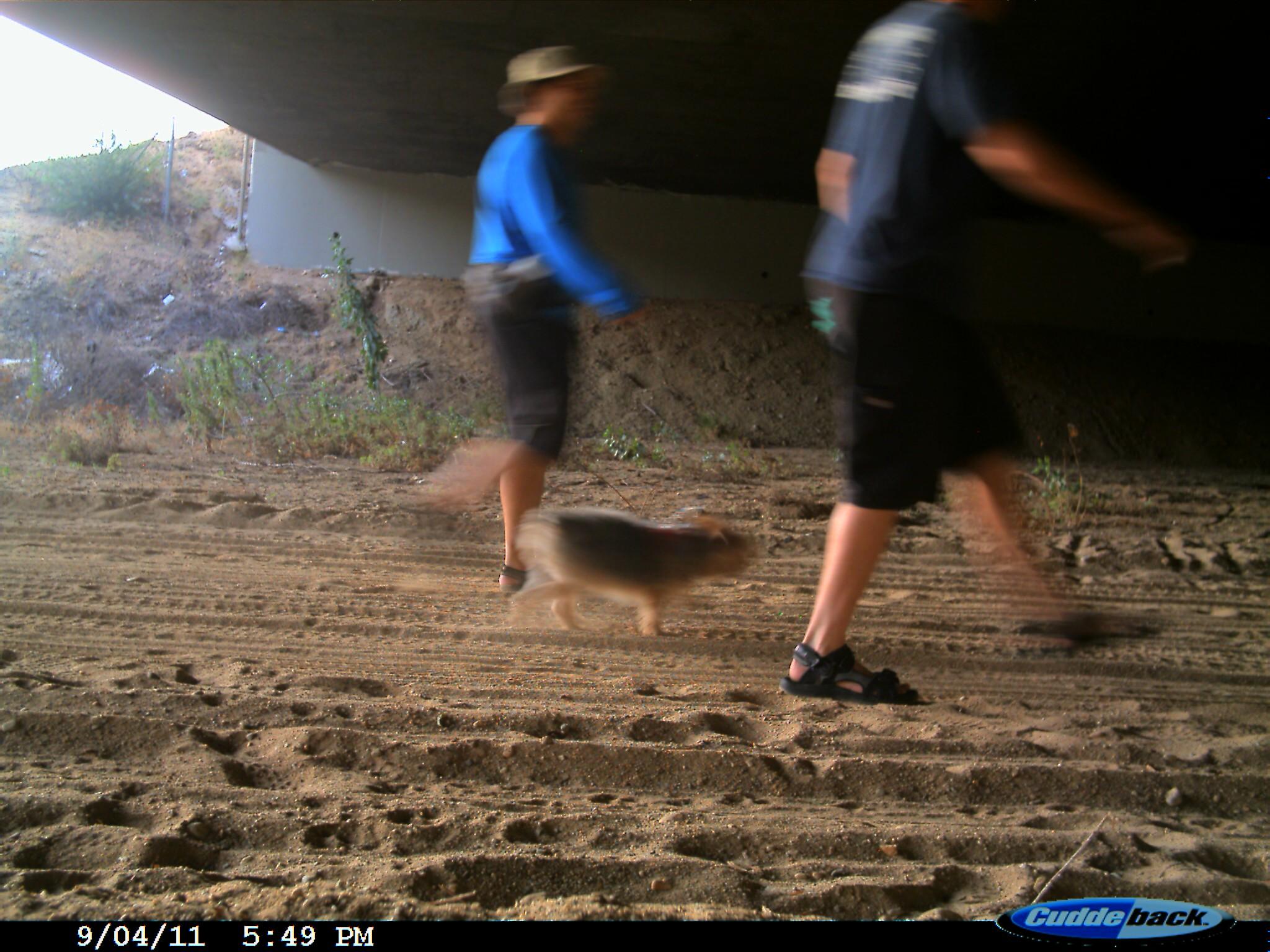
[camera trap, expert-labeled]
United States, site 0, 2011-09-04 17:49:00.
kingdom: Animalia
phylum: Chordata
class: Mammalia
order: Carnivora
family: Canidae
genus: Canis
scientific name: Canis familiaris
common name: domestic dog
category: dog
Dog (domestic dog) (Canis familiaris).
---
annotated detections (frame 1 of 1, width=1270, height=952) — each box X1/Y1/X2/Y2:
dog: 513/498/760/657